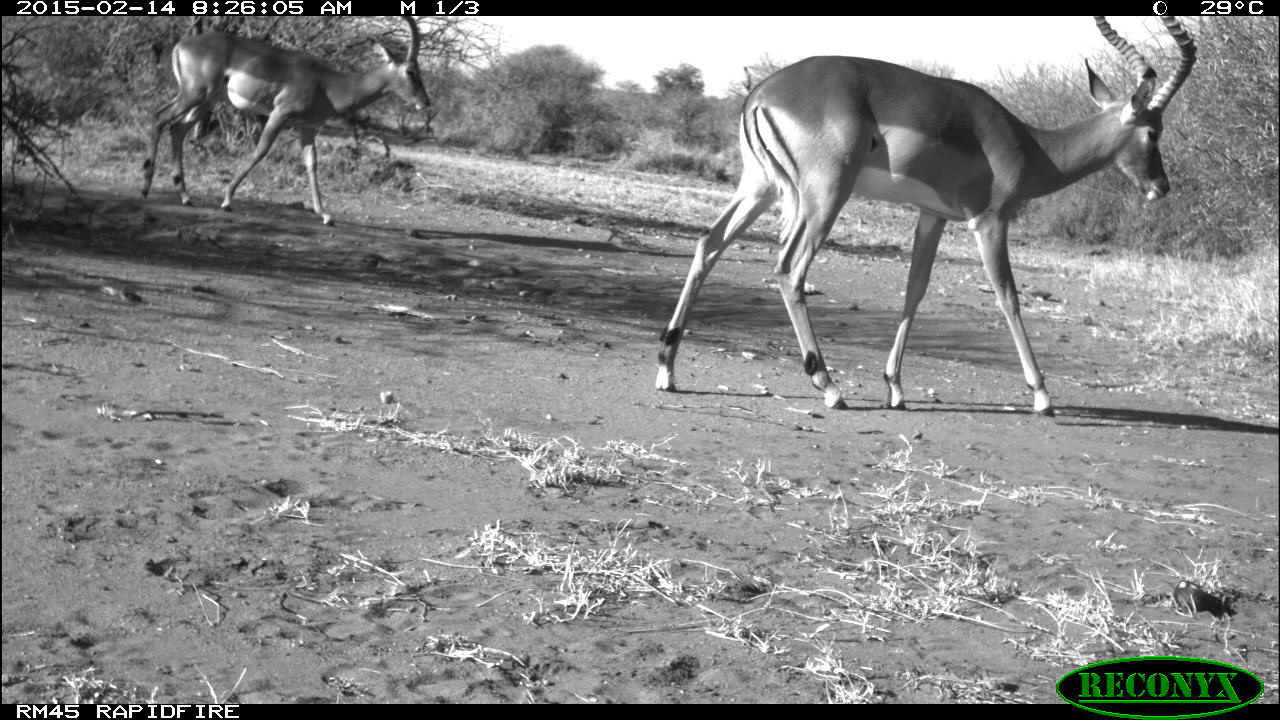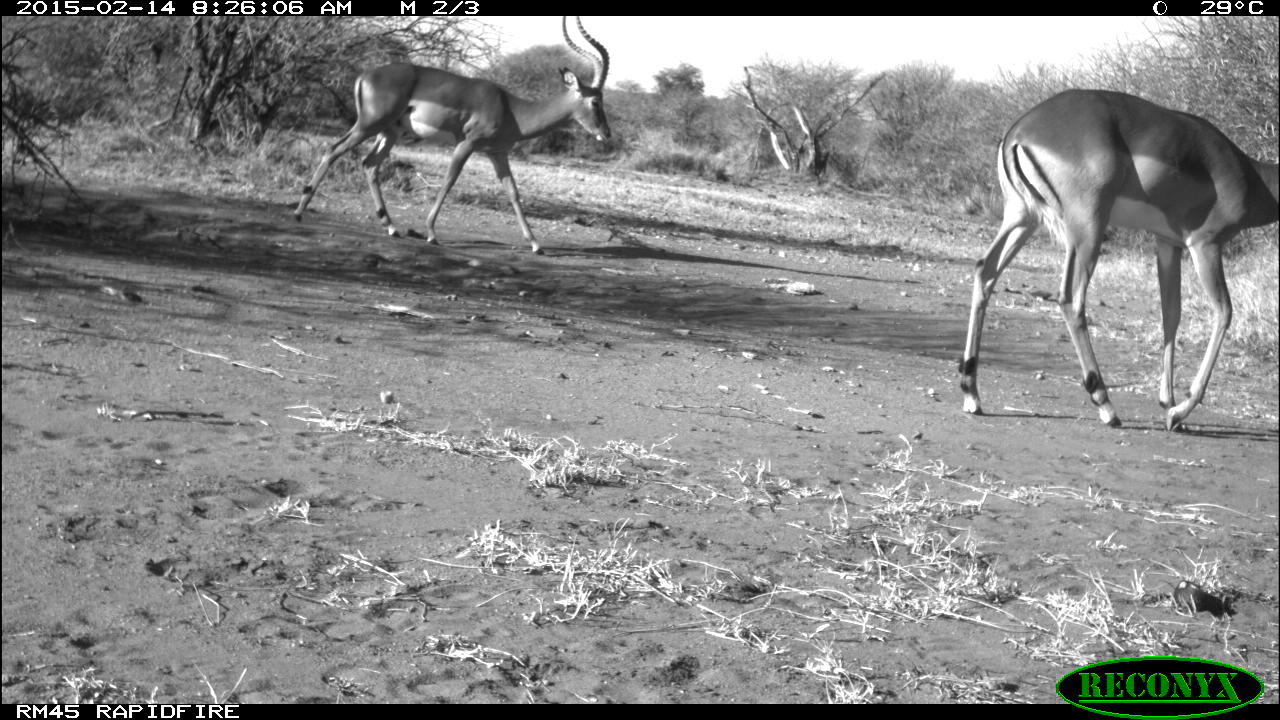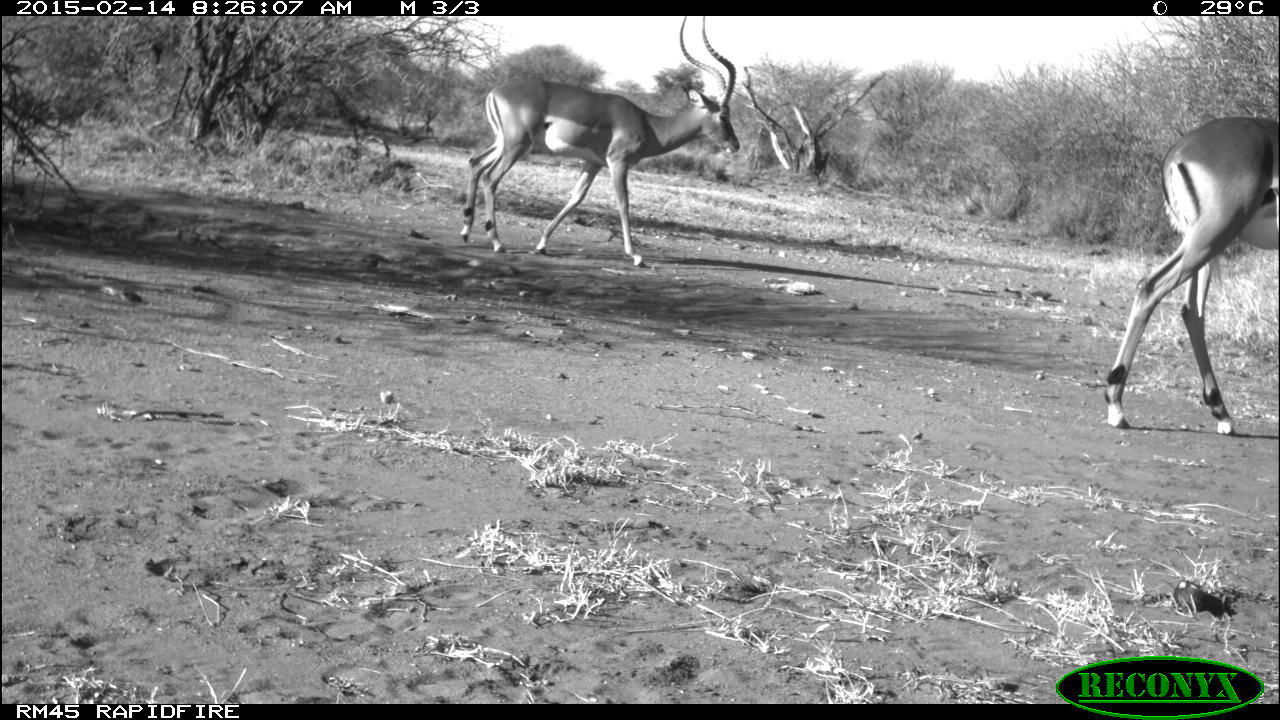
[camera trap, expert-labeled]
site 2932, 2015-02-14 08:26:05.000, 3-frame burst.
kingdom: Animalia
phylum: Chordata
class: Mammalia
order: Artiodactyla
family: Bovidae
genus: Aepyceros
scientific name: Aepyceros melampus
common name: impala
Aepyceros melampus (impala), count 2.